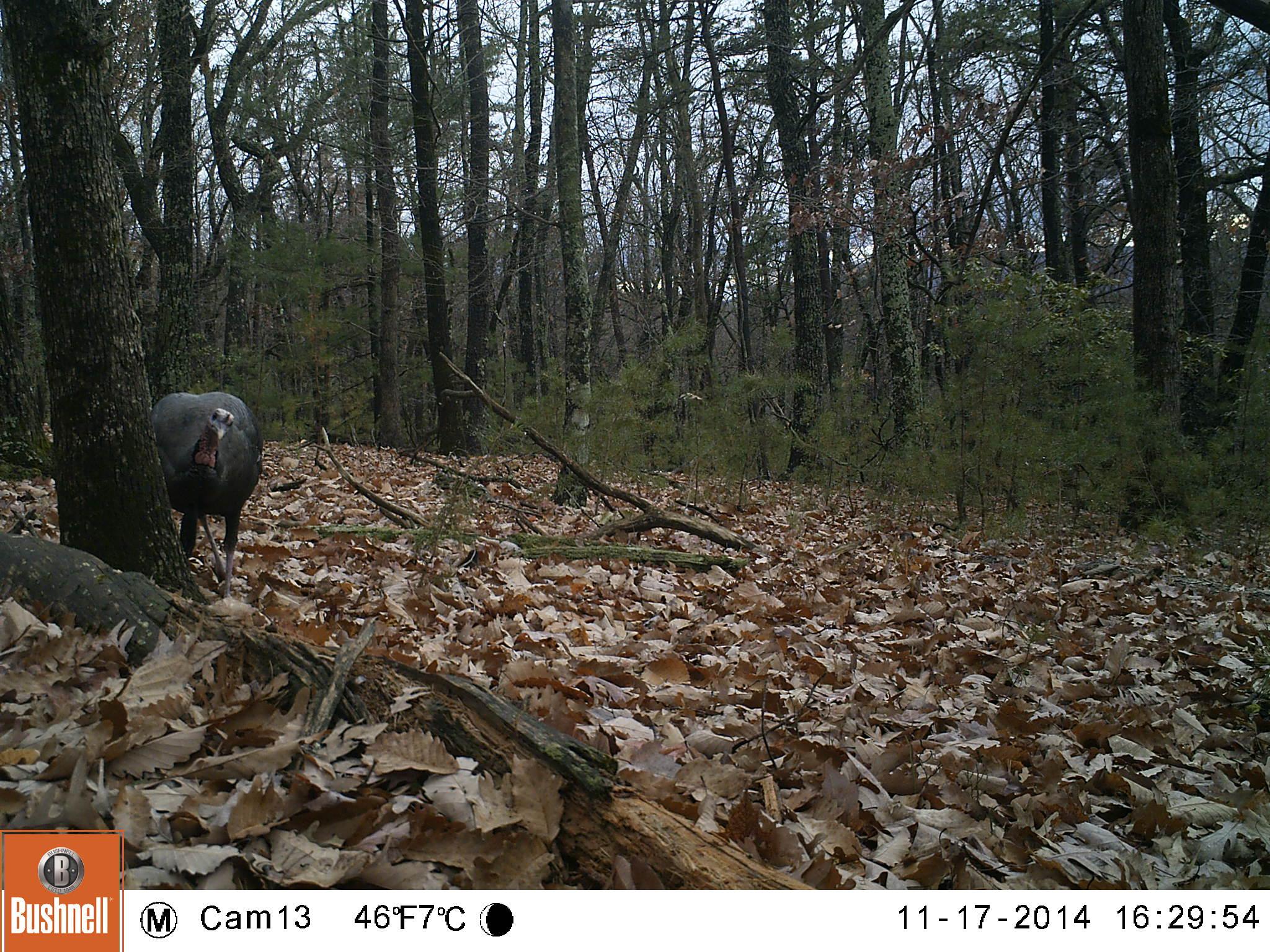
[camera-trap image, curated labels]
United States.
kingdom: Animalia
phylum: Chordata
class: Aves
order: Galliformes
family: Phasianidae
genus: Meleagris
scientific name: Meleagris gallopavo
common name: wild turkey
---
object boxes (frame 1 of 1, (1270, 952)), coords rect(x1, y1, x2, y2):
Wild Turkey: rect(152, 374, 264, 581)